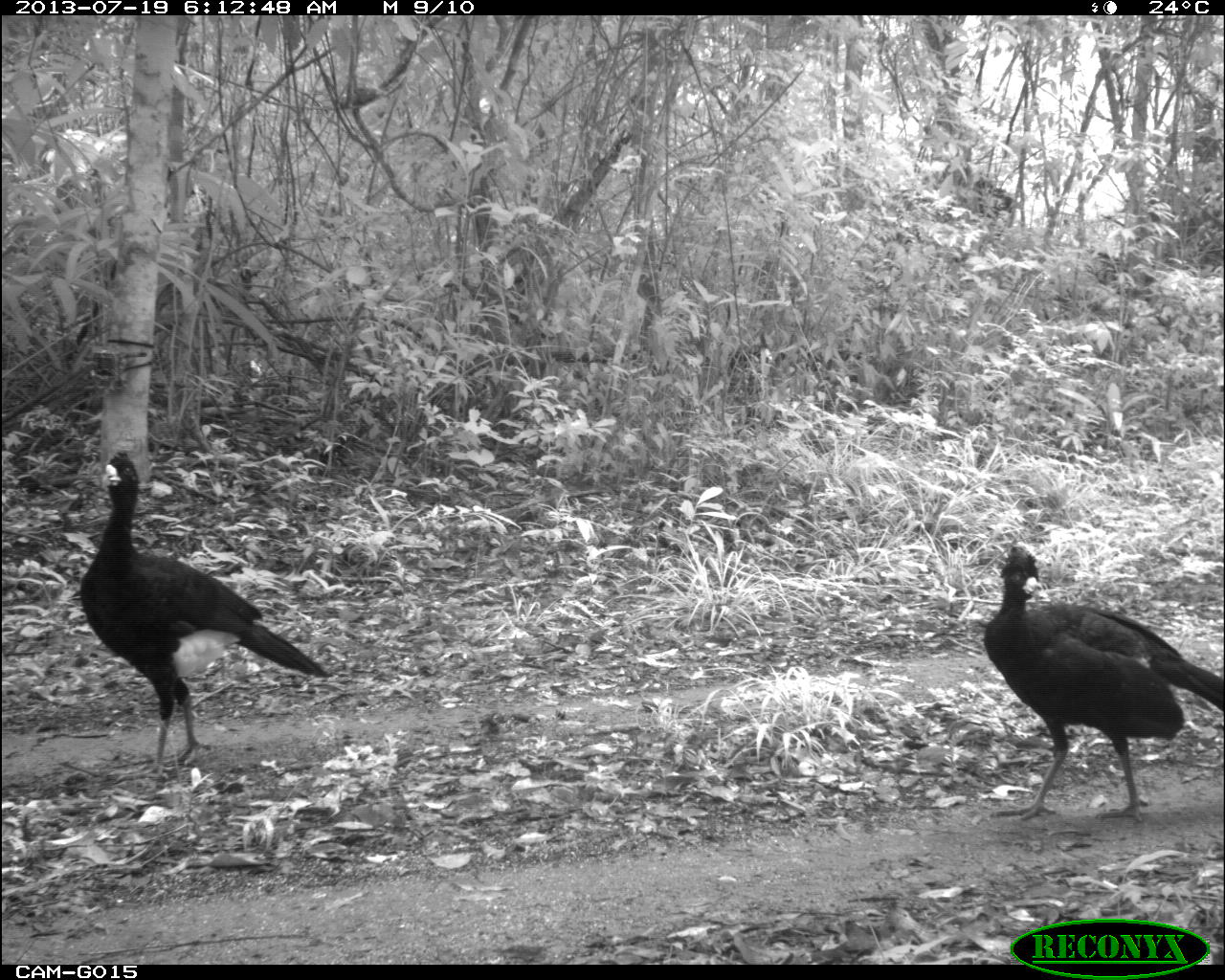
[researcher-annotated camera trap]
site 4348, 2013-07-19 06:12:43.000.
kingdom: Animalia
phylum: Chordata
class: Aves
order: Galliformes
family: Cracidae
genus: Crax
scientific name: Crax rubra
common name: great curassow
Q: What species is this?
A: Crax rubra (great curassow).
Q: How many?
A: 2.